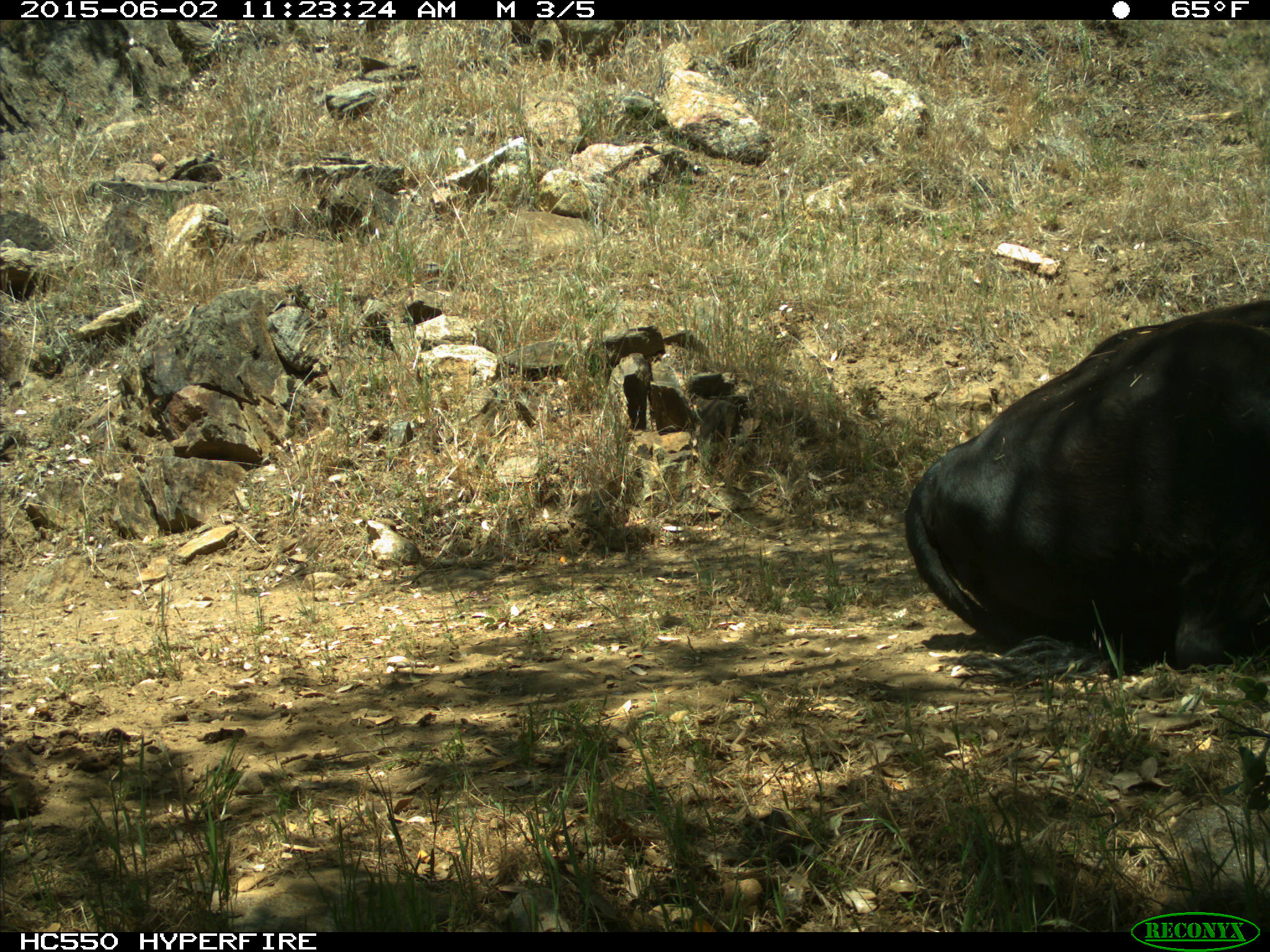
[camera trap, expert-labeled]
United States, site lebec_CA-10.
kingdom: Animalia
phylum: Chordata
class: Mammalia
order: Artiodactyla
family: Bovidae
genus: Bos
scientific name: Bos taurus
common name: domestic cow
Bos taurus (domestic cow).